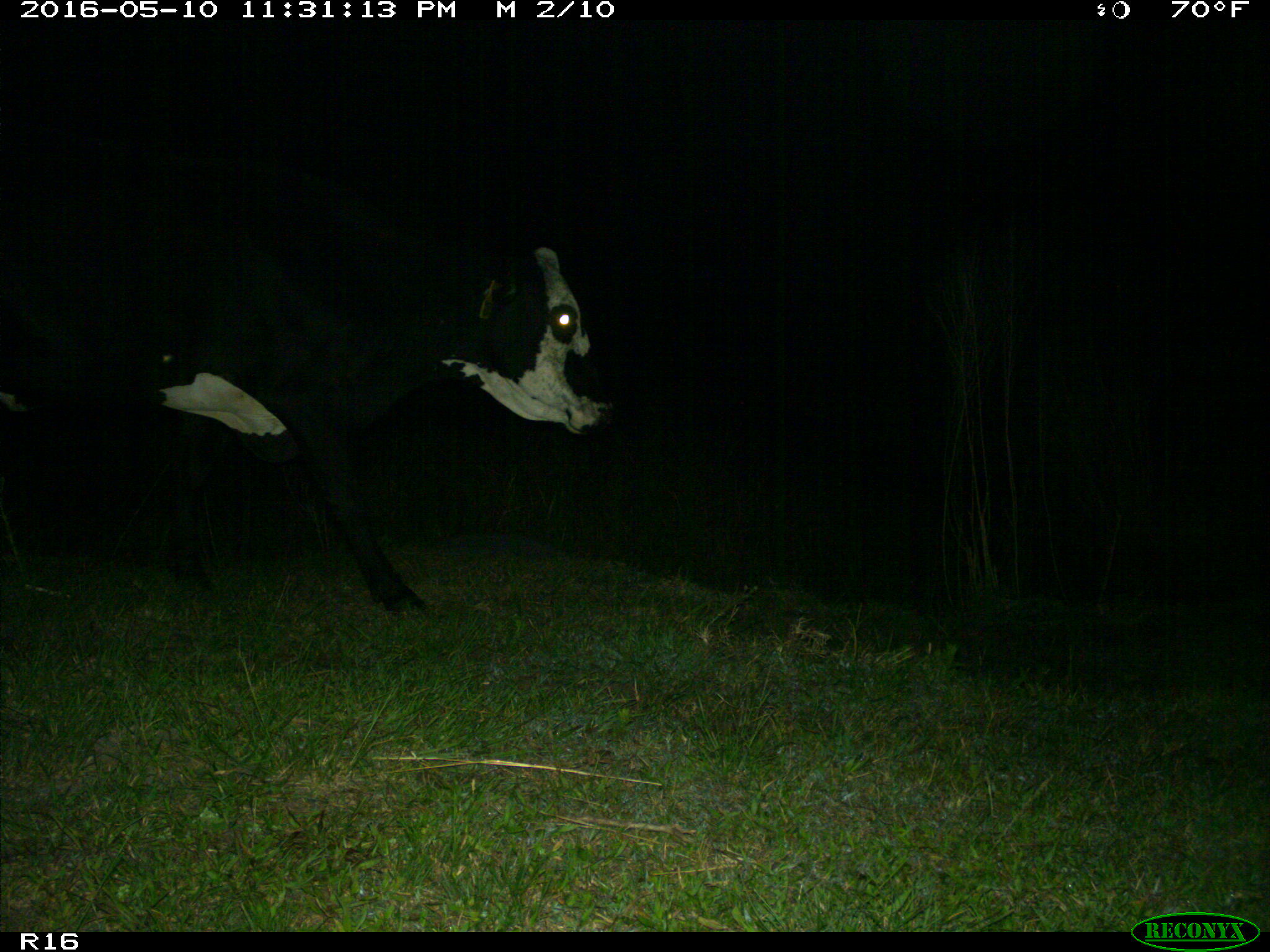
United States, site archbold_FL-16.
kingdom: Animalia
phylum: Chordata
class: Mammalia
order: Artiodactyla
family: Bovidae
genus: Bos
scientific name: Bos taurus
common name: domestic cow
Bos taurus (domestic cow).